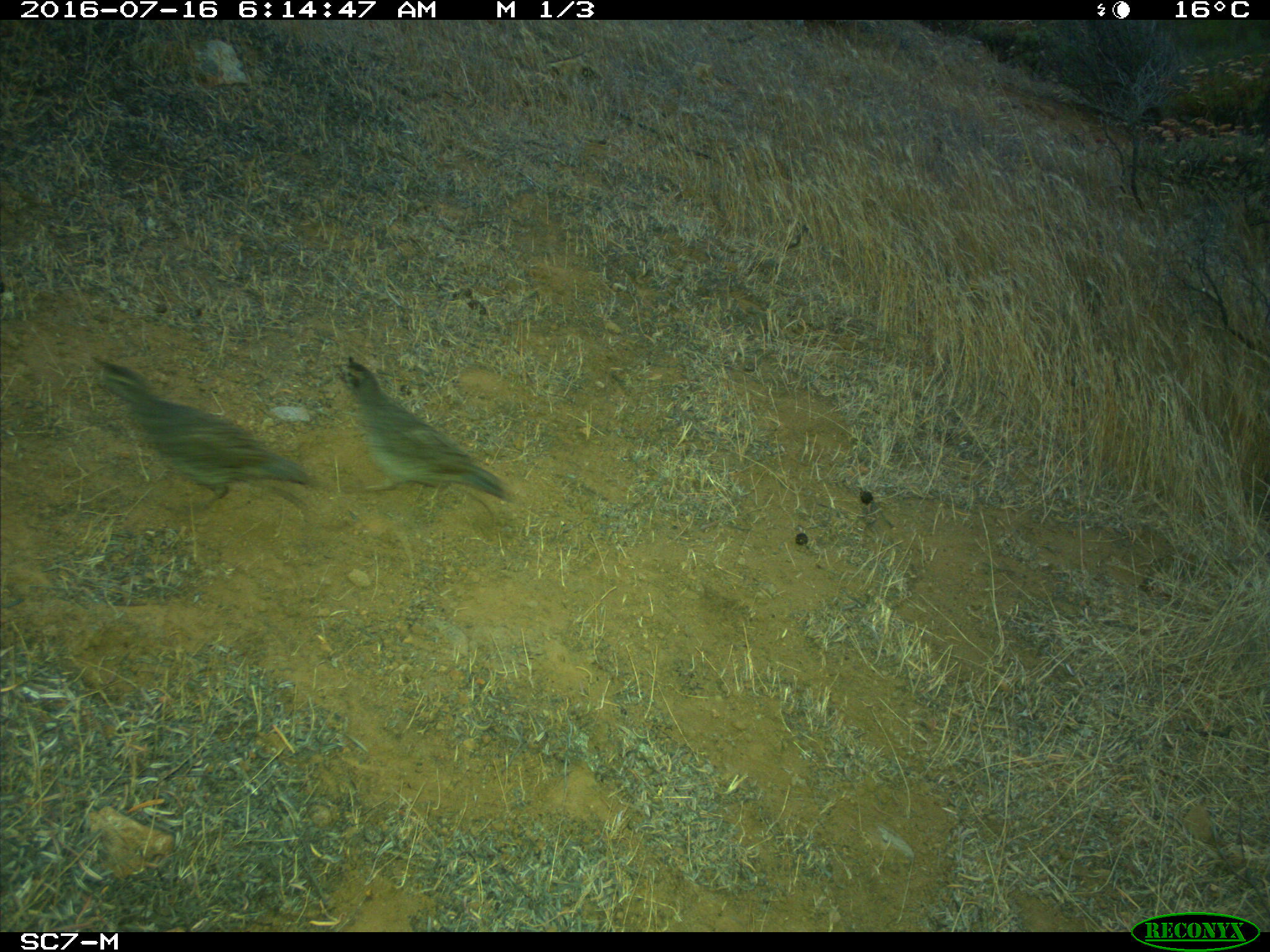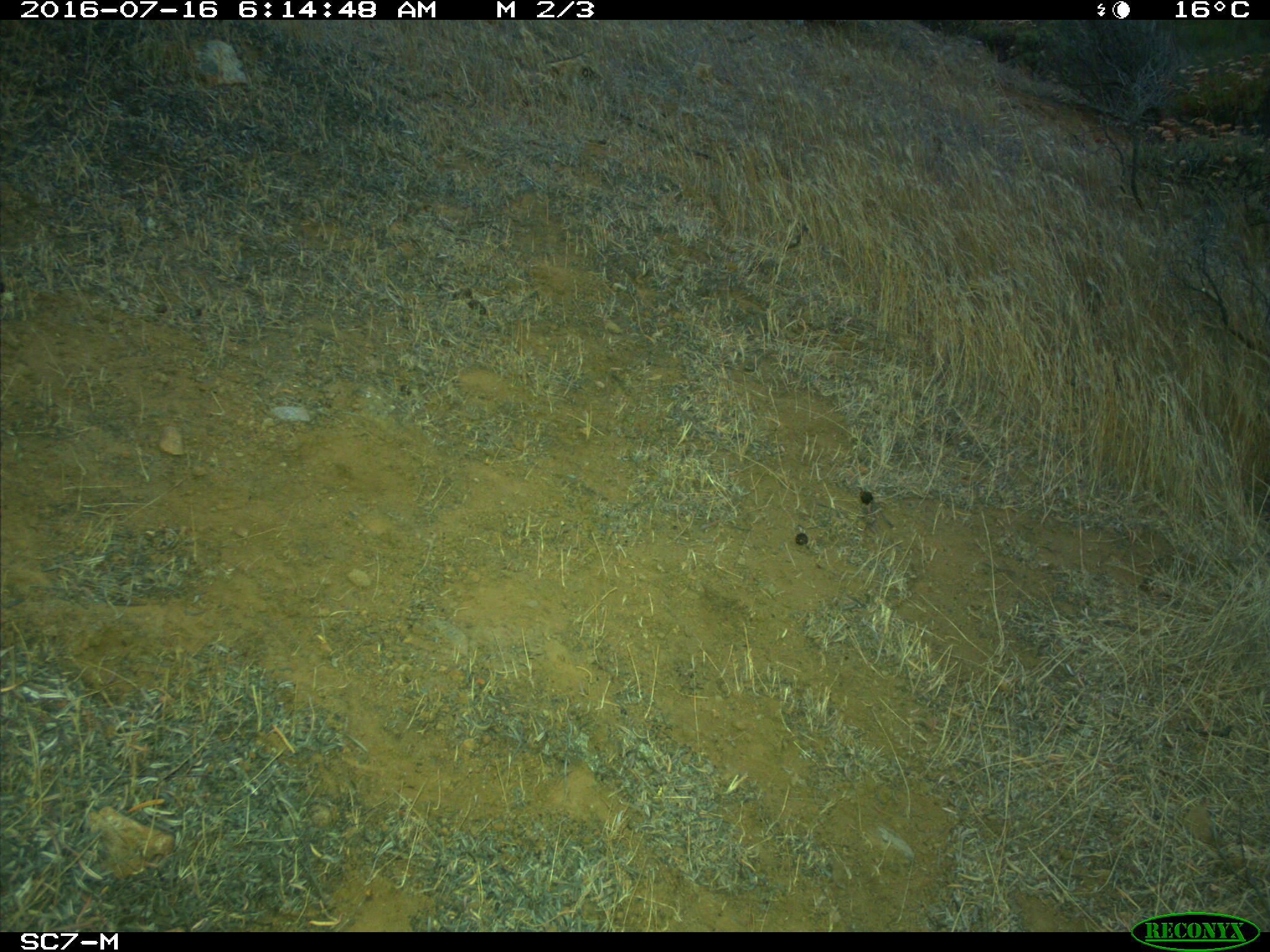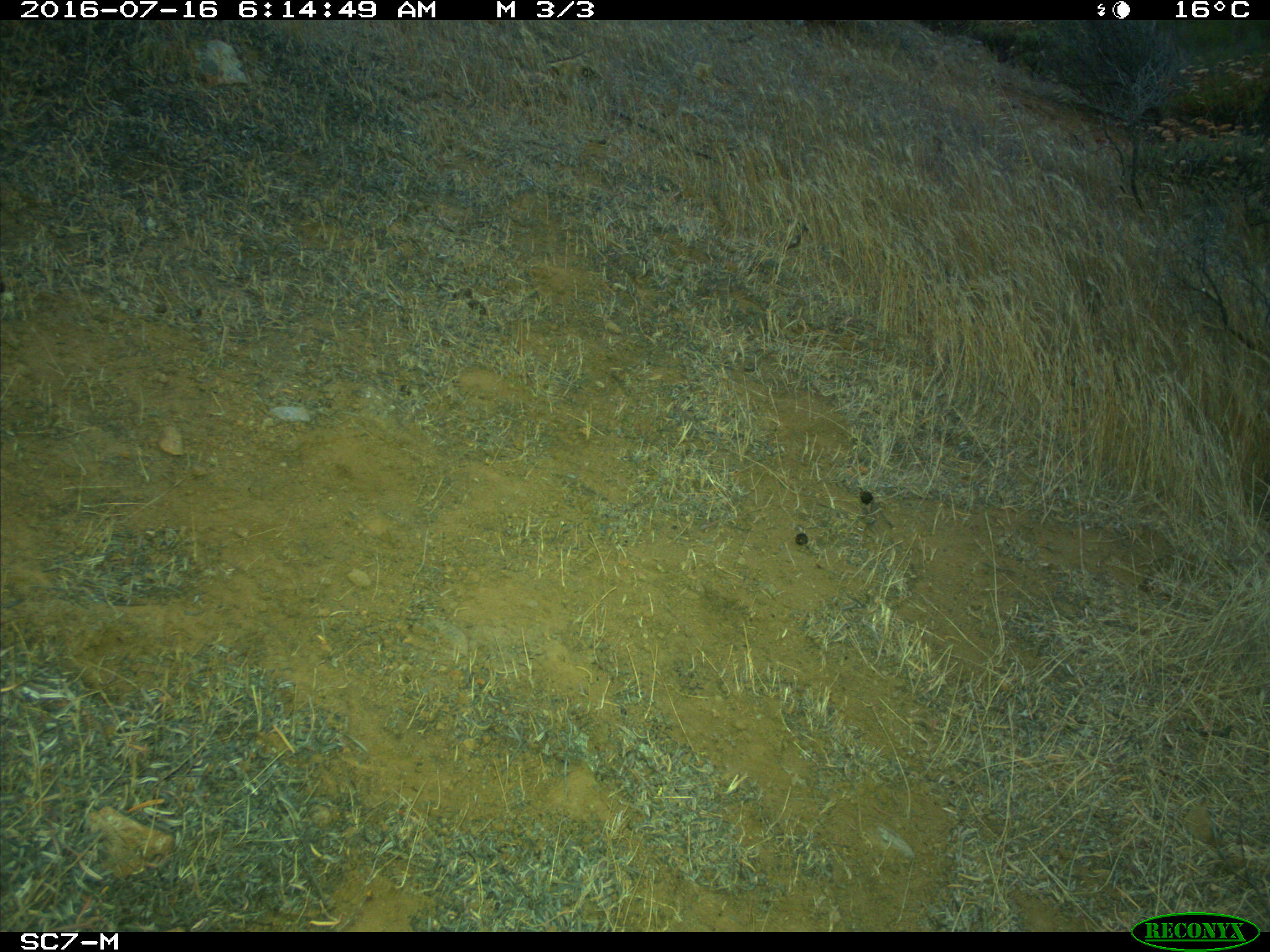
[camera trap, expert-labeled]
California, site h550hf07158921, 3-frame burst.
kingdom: Animalia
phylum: Chordata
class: Aves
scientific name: Aves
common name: bird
Bird (Aves).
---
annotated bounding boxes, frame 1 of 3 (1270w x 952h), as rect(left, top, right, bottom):
bird: rect(95, 357, 311, 516); rect(337, 355, 507, 500)